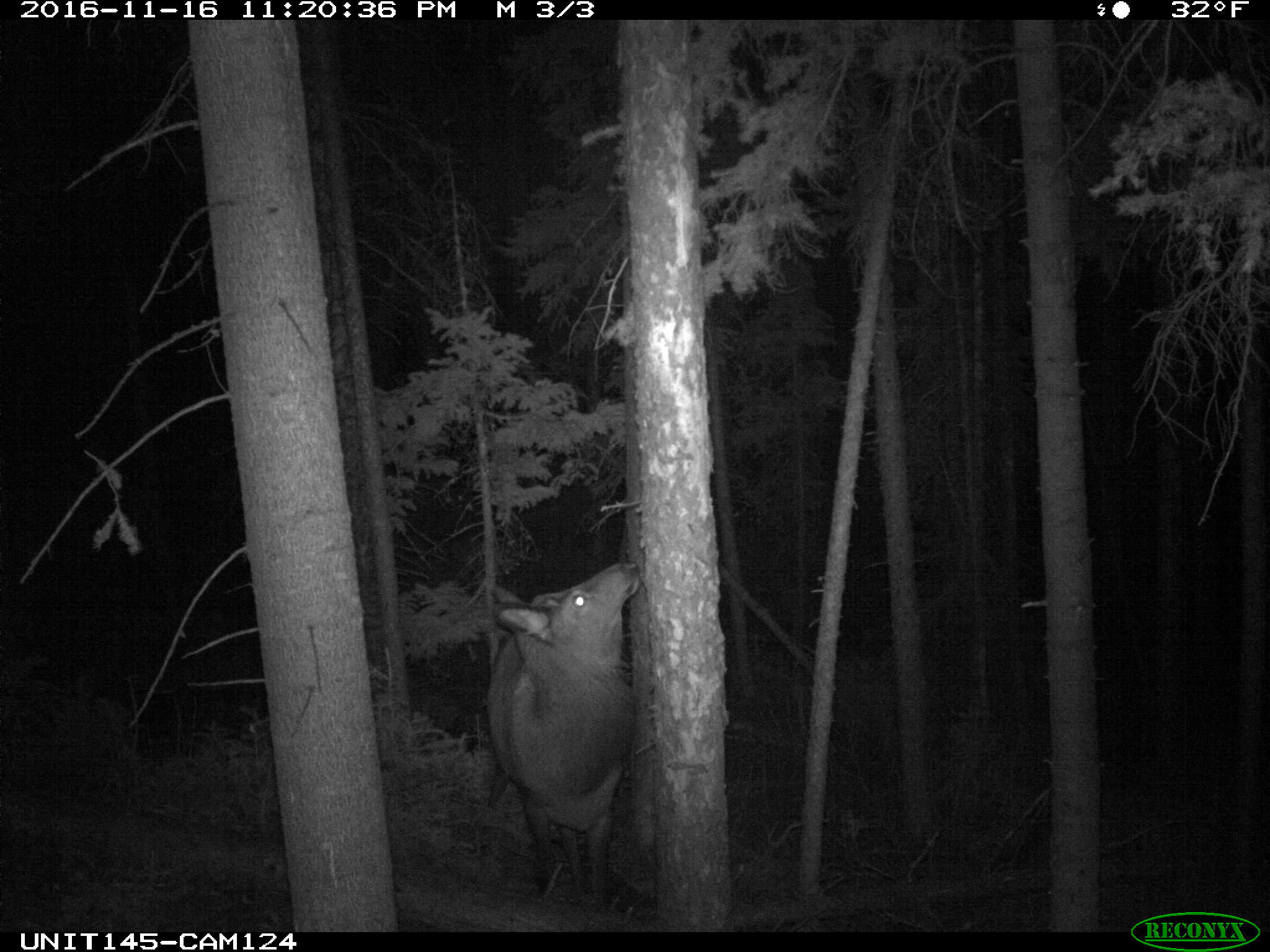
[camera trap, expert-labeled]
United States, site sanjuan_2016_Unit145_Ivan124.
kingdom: Animalia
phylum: Chordata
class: Mammalia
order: Artiodactyla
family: Cervidae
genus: Cervus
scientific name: Cervus elaphus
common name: red deer